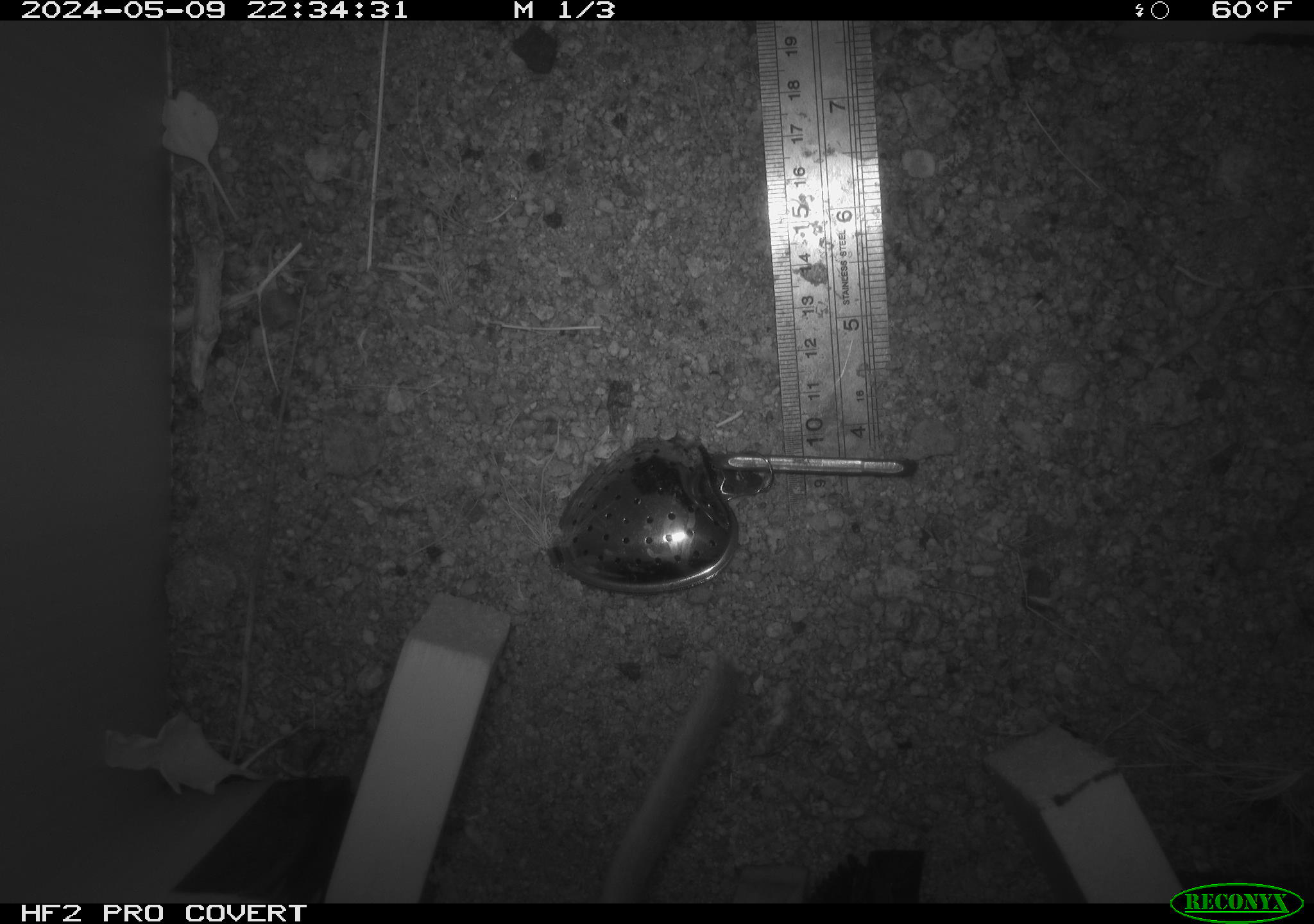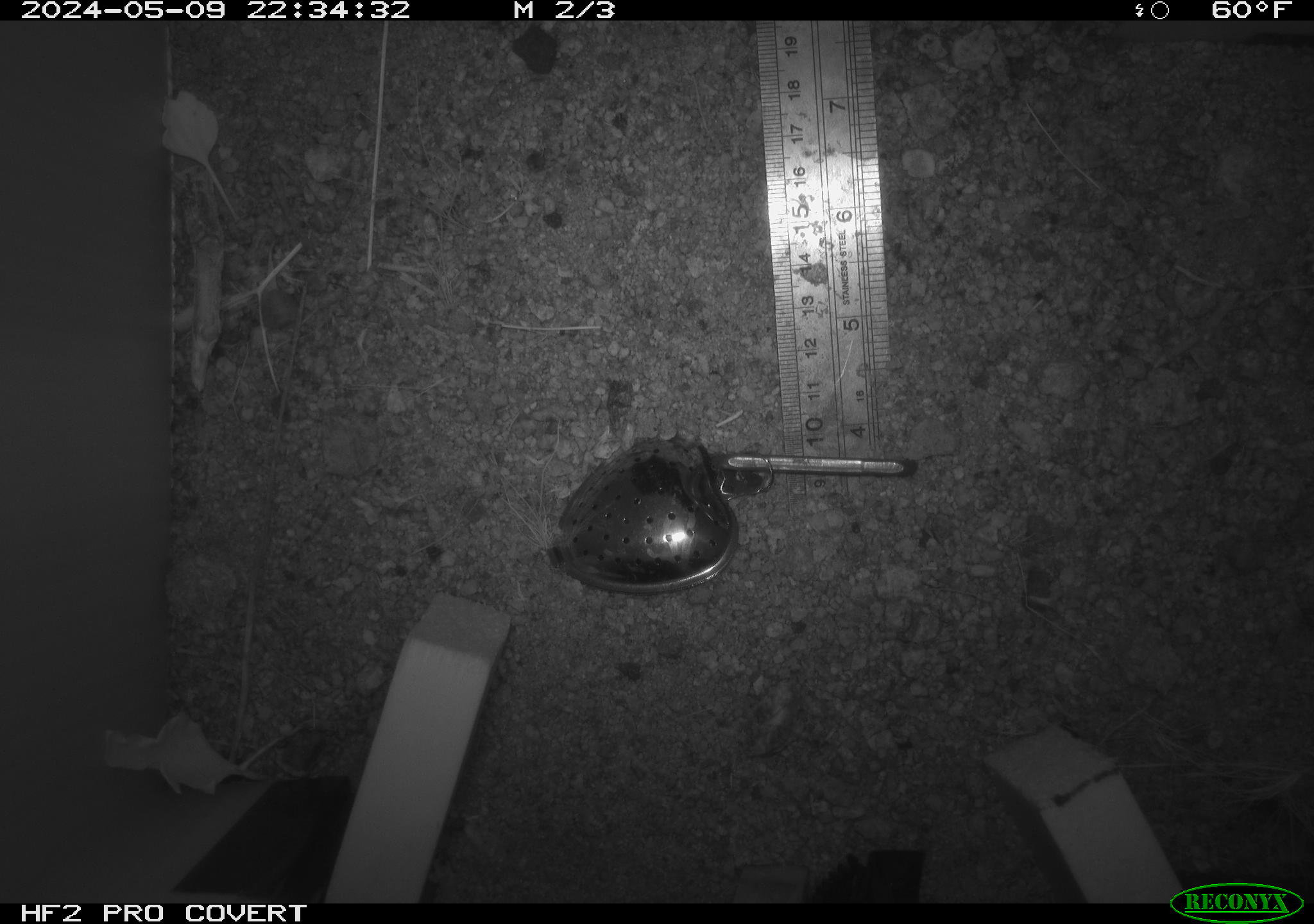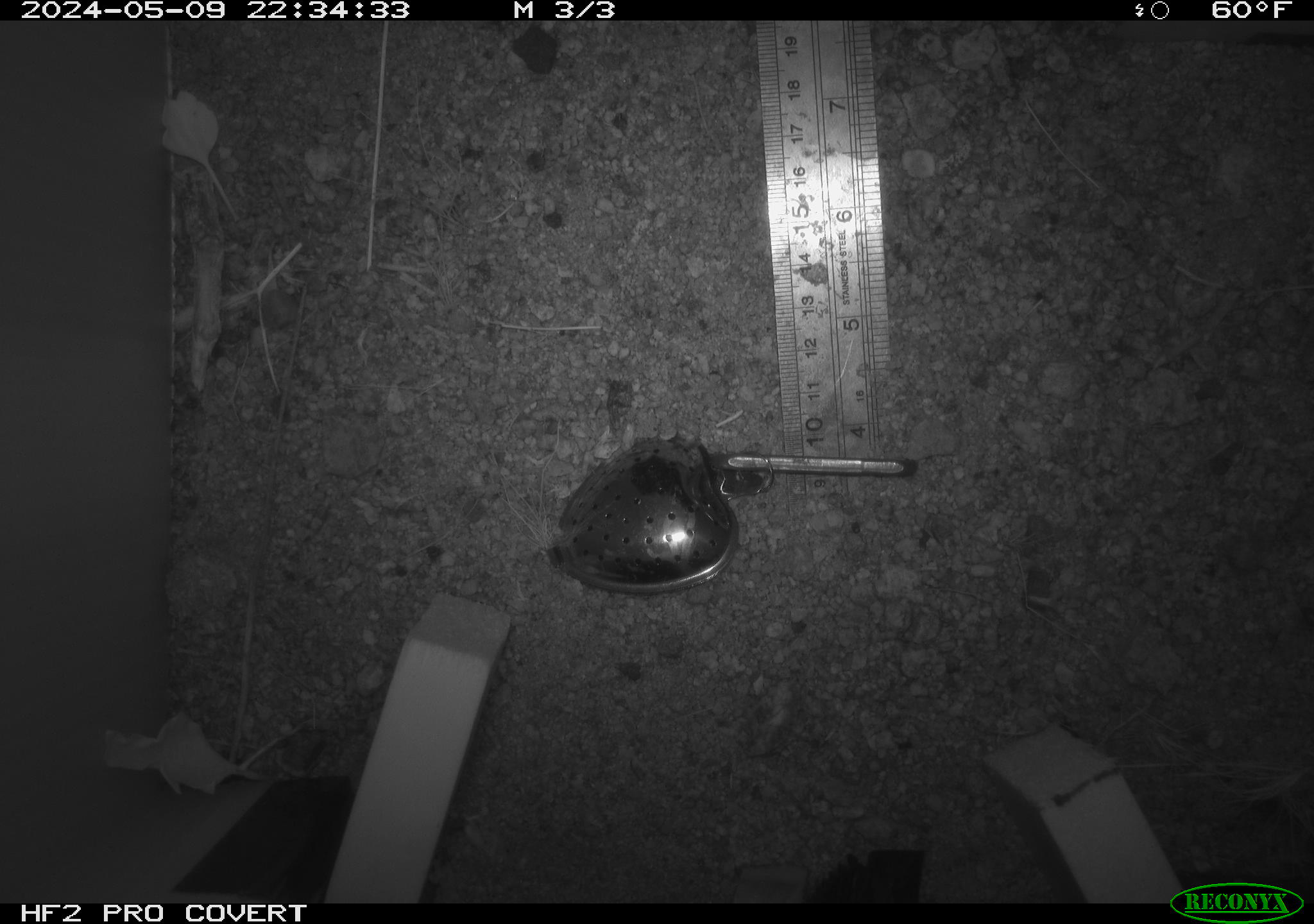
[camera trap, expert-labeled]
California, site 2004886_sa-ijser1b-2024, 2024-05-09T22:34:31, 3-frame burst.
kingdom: Animalia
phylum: Chordata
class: Mammalia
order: Rodentia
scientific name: Rodentia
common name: woodrat or rat or mouse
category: woodrat or rat or mouse species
Woodrat or rat or mouse species (woodrat or rat or mouse) (Rodentia).